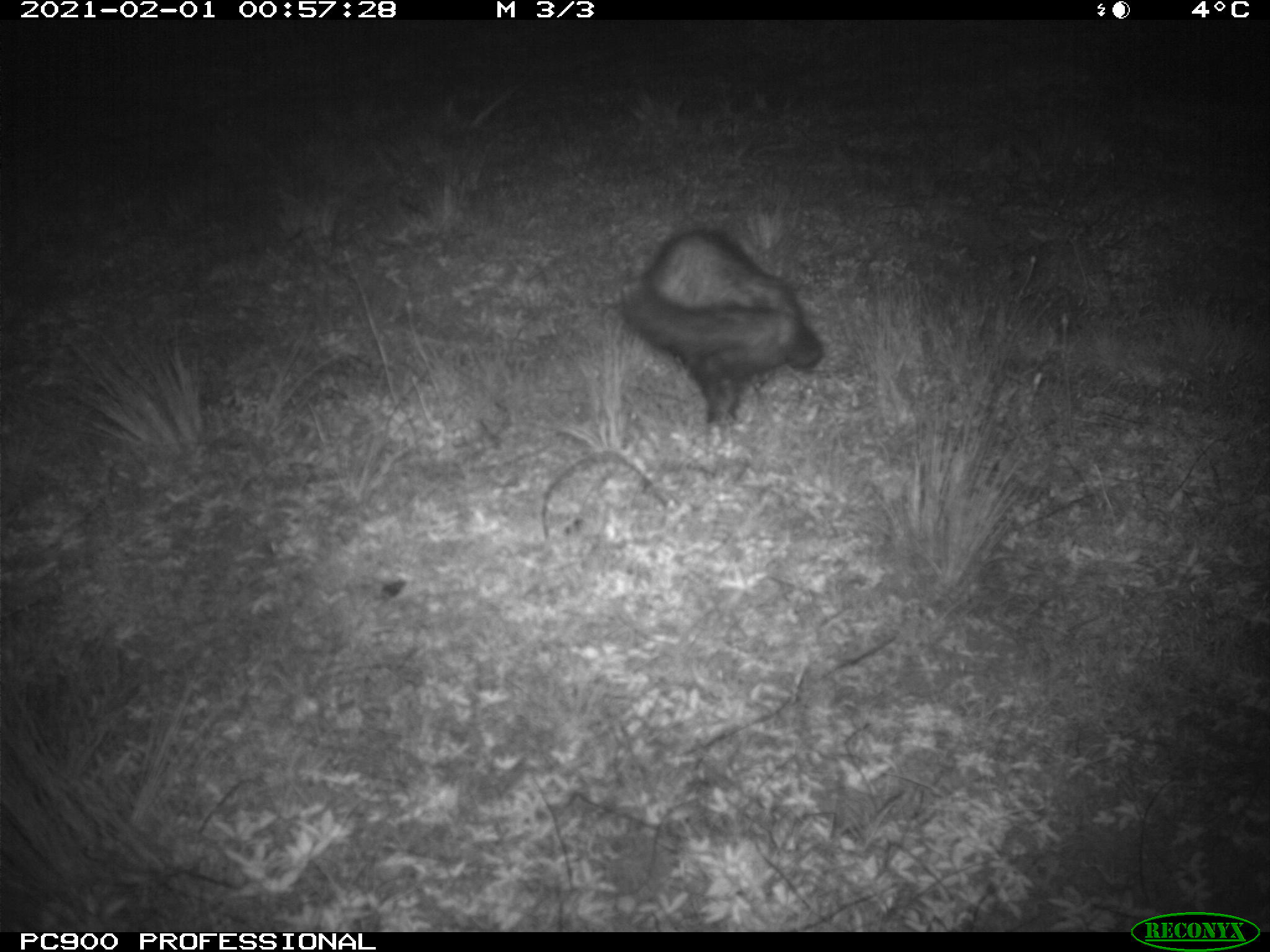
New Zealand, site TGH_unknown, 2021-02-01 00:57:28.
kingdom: Animalia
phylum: Chordata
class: Mammalia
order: Carnivora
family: Mustelidae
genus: Mustela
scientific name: Mustela furo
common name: ferret